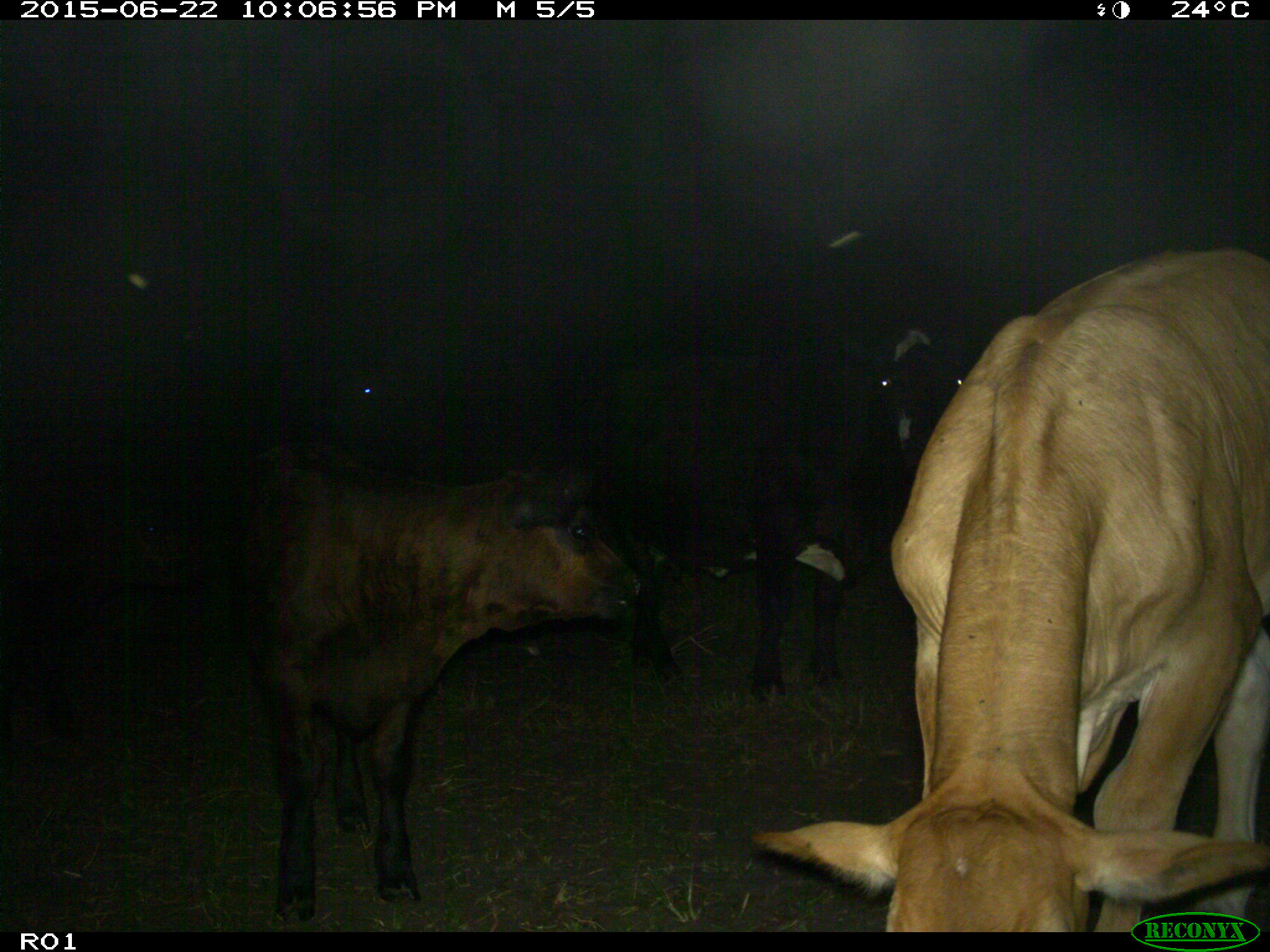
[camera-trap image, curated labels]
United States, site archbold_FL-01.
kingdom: Animalia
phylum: Chordata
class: Mammalia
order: Artiodactyla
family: Bovidae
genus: Bos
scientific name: Bos taurus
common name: domestic cow